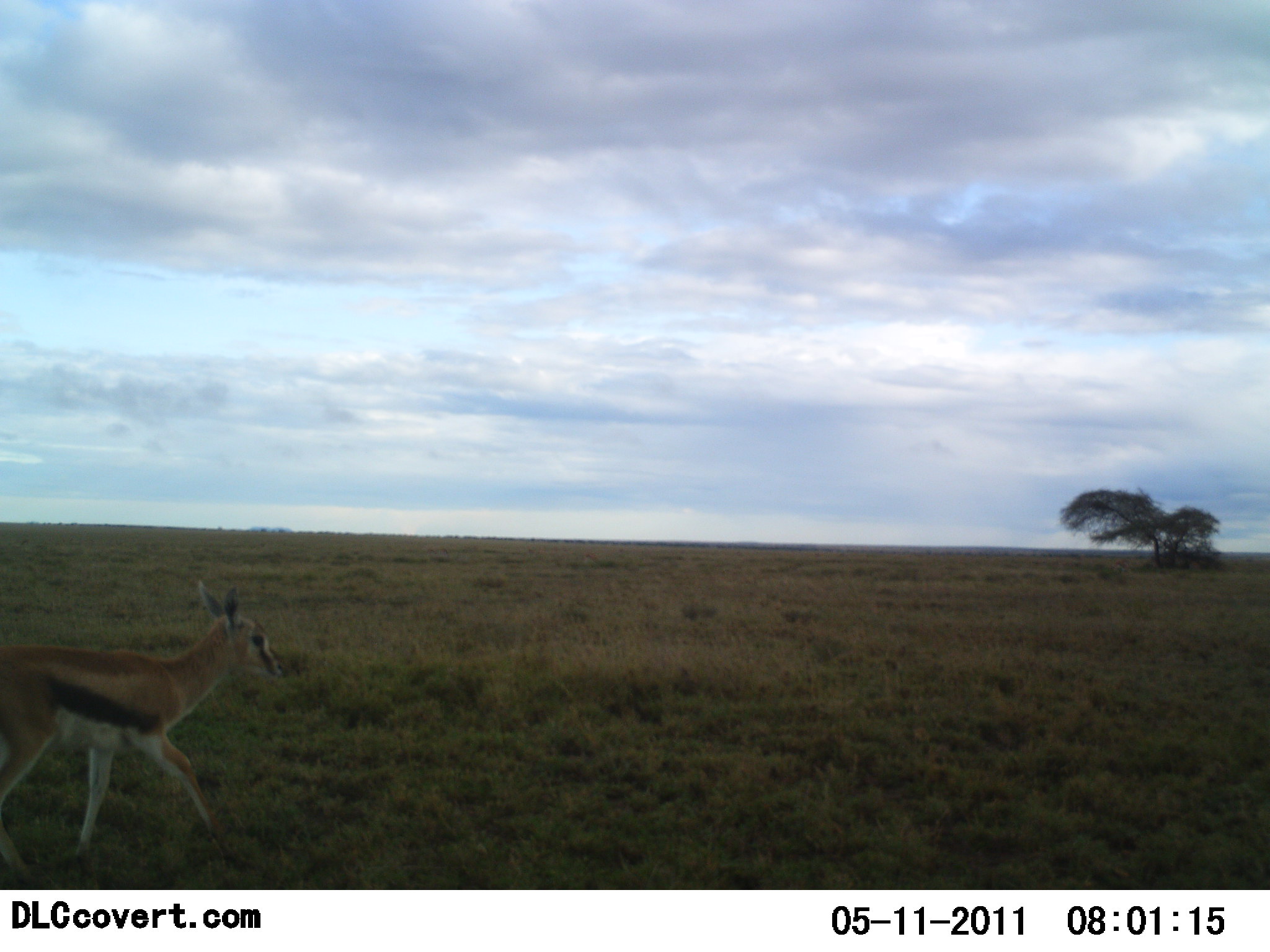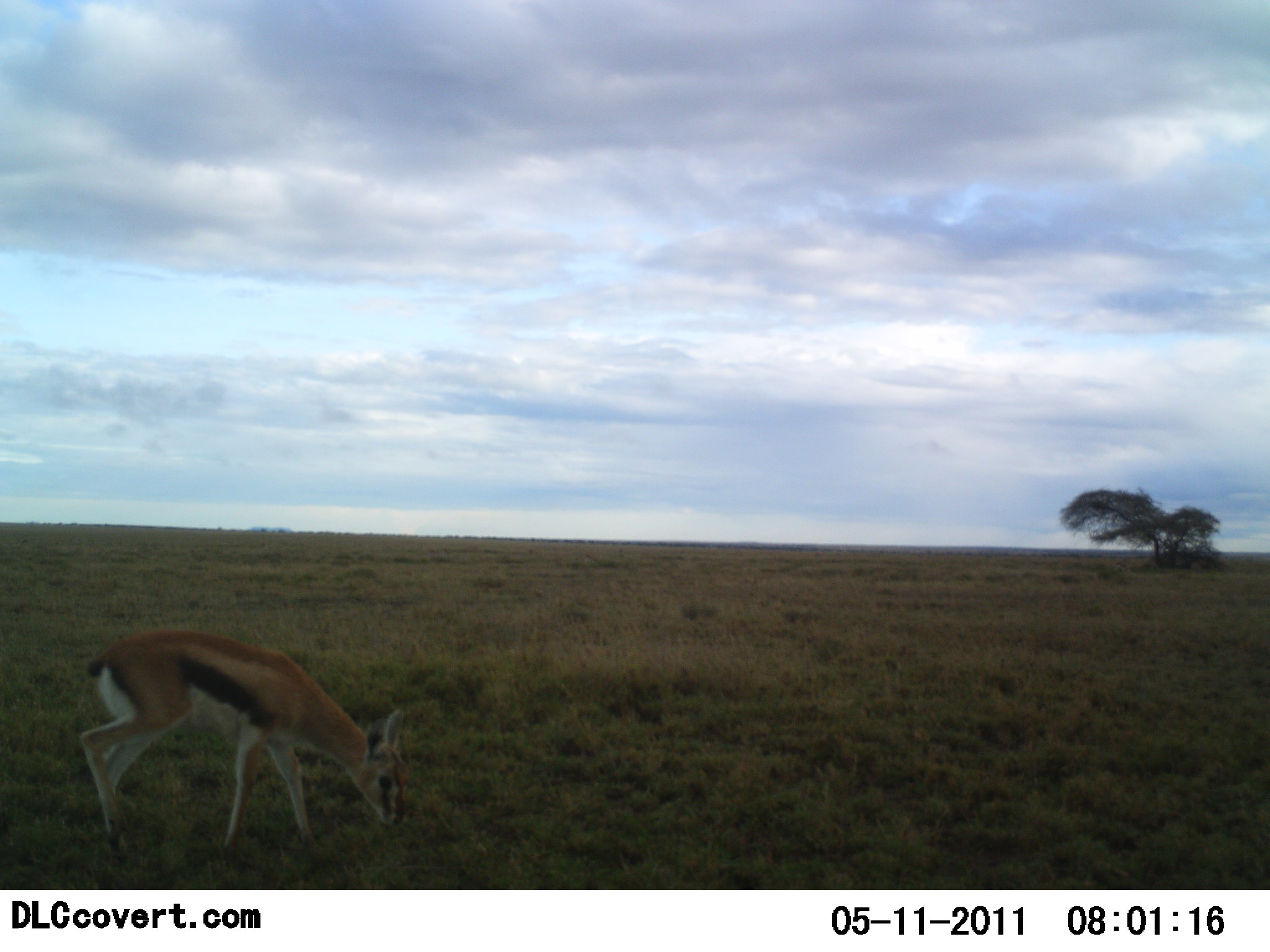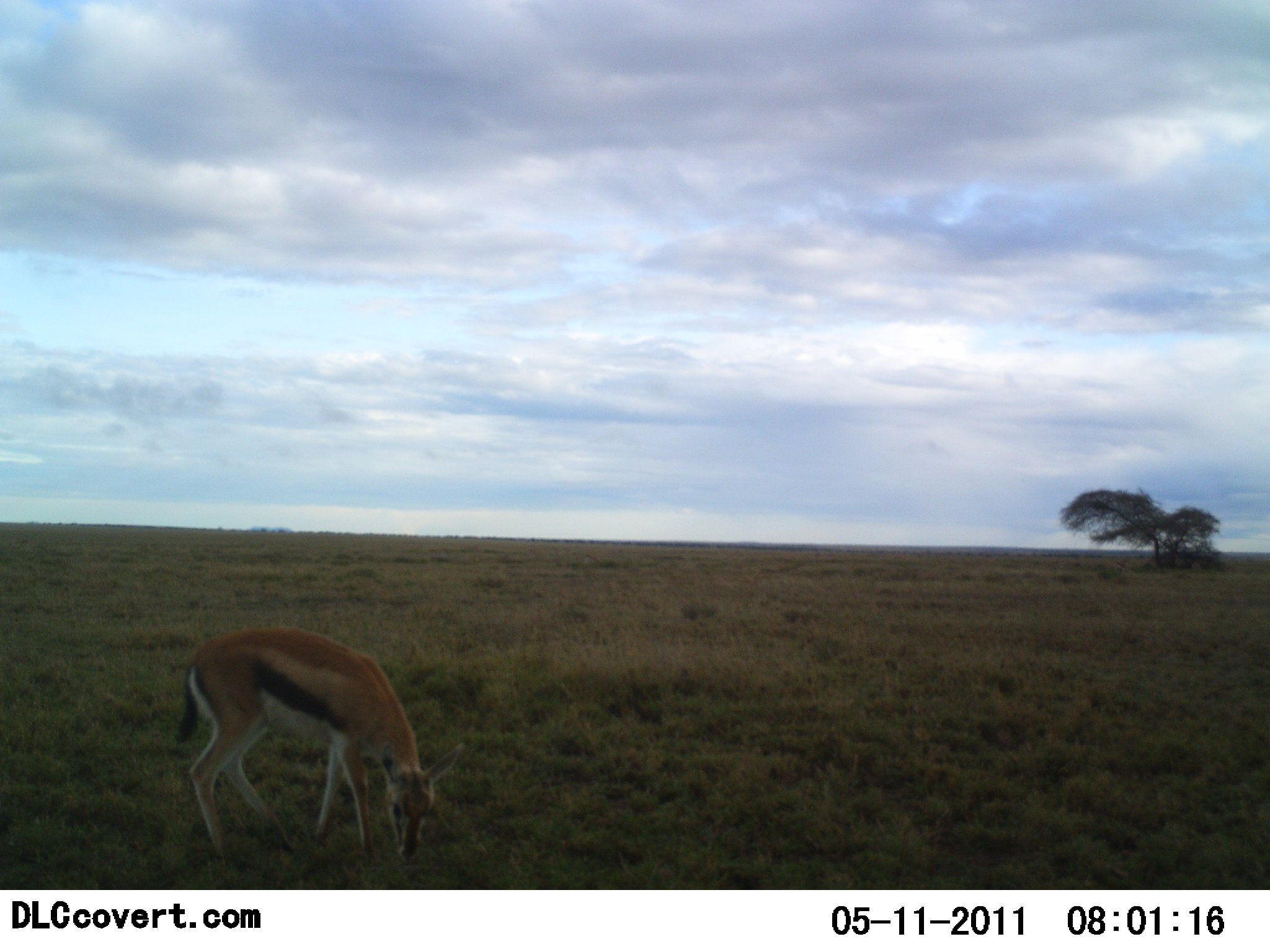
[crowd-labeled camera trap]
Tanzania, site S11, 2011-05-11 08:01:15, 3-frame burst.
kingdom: Animalia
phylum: Chordata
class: Mammalia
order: Artiodactyla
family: Bovidae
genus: Eudorcas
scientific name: Eudorcas thomsonii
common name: thomson's gazelle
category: gazellethomsons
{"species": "gazellethomsons (thomson's gazelle) (Eudorcas thomsonii)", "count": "1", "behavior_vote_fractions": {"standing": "8%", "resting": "0%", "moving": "23%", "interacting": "0%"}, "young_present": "8%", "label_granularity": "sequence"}